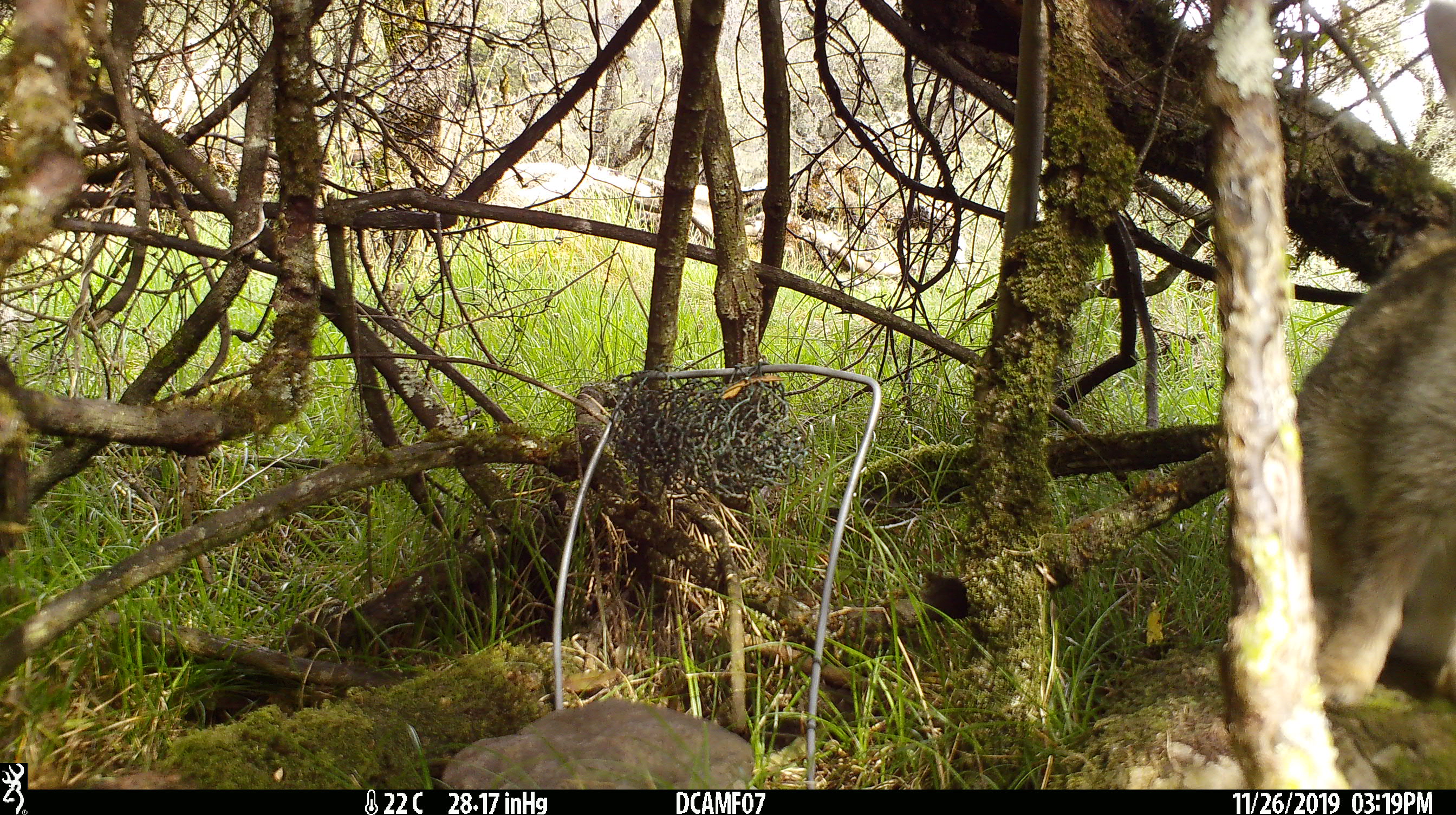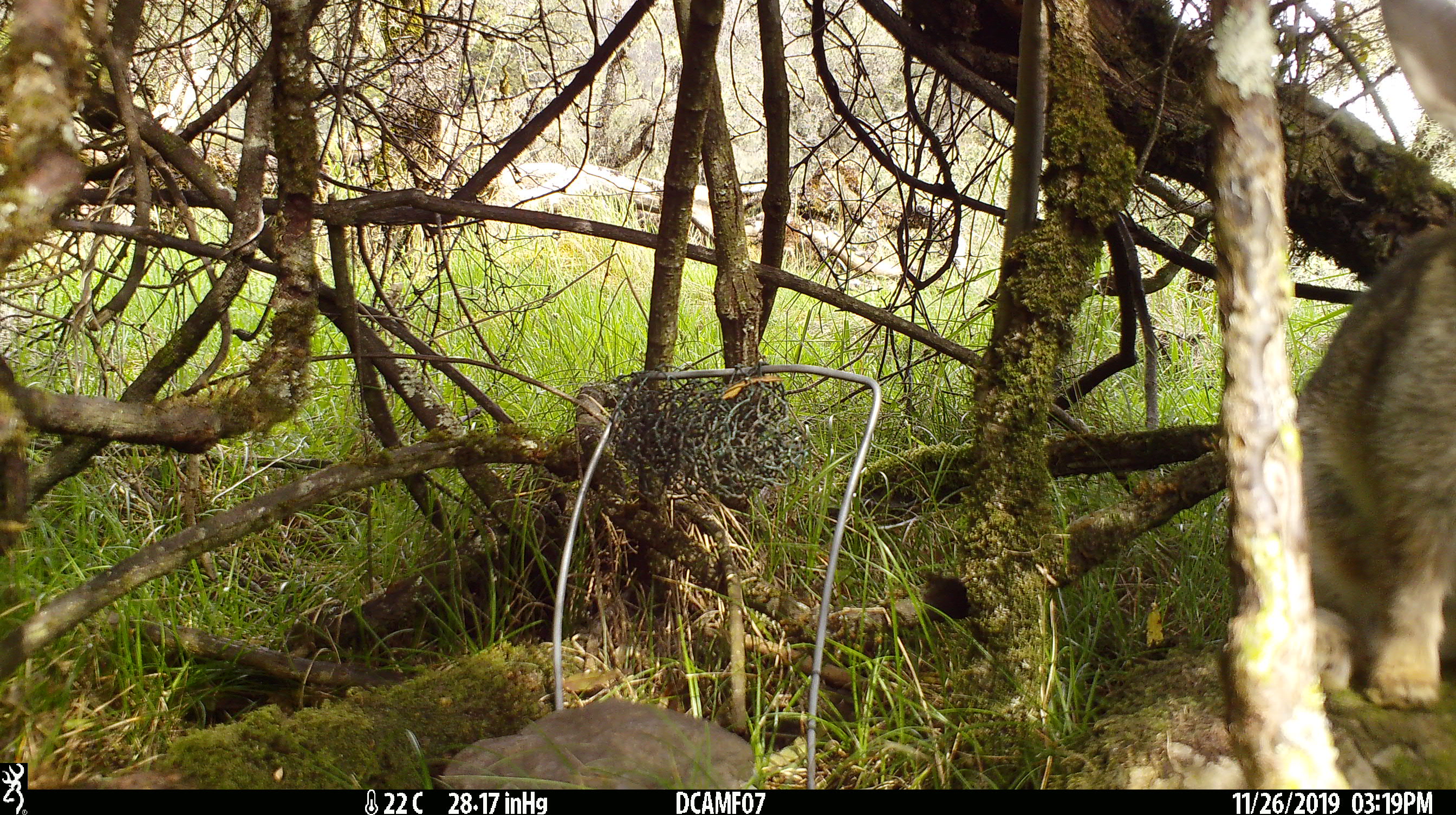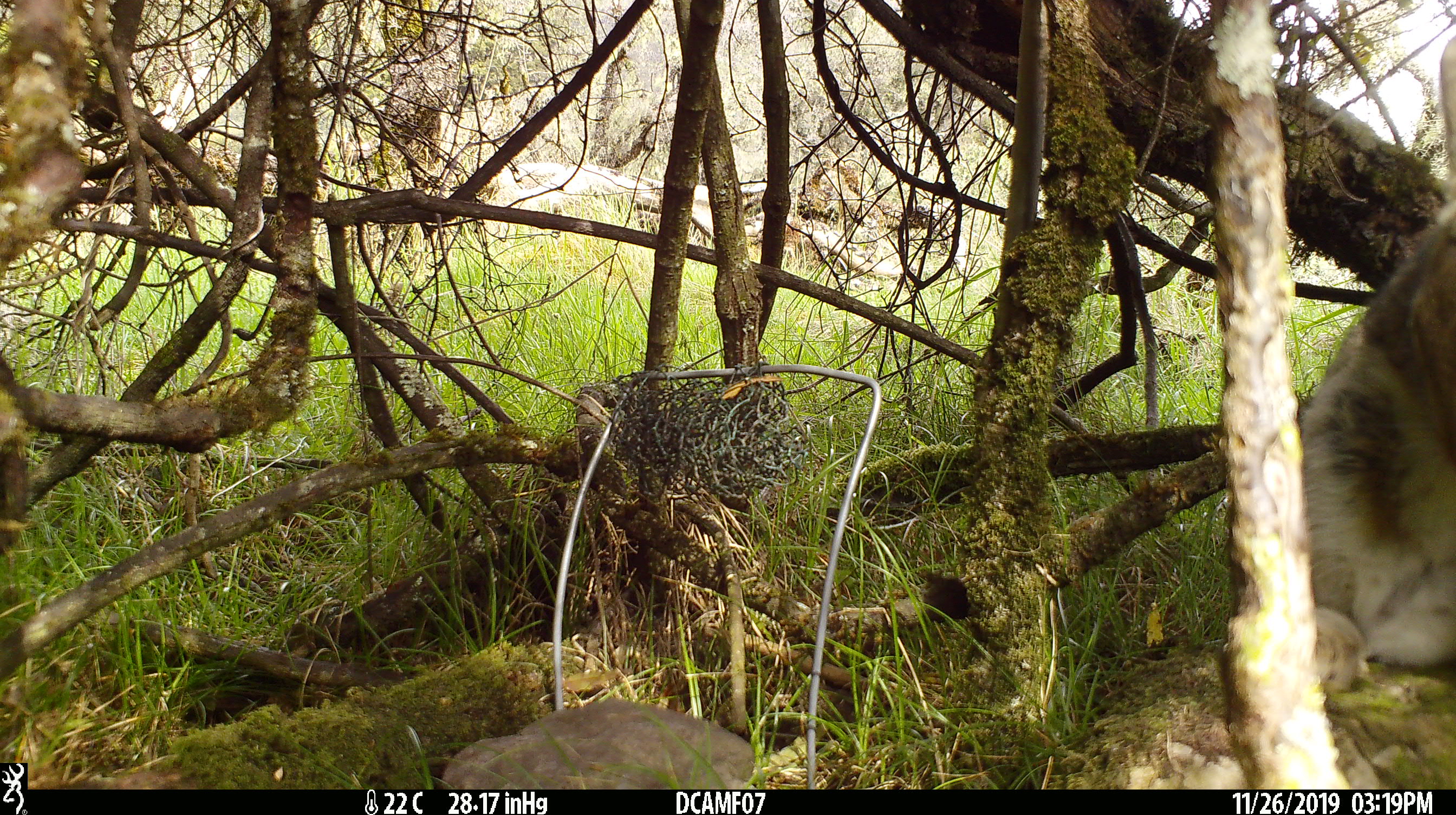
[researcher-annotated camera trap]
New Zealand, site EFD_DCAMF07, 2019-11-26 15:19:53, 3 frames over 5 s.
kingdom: Animalia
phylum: Chordata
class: Mammalia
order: Lagomorpha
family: Leporidae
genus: Oryctolagus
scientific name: Oryctolagus cuniculus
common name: european rabbit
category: rabbit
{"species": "rabbit (european rabbit) (Oryctolagus cuniculus)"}